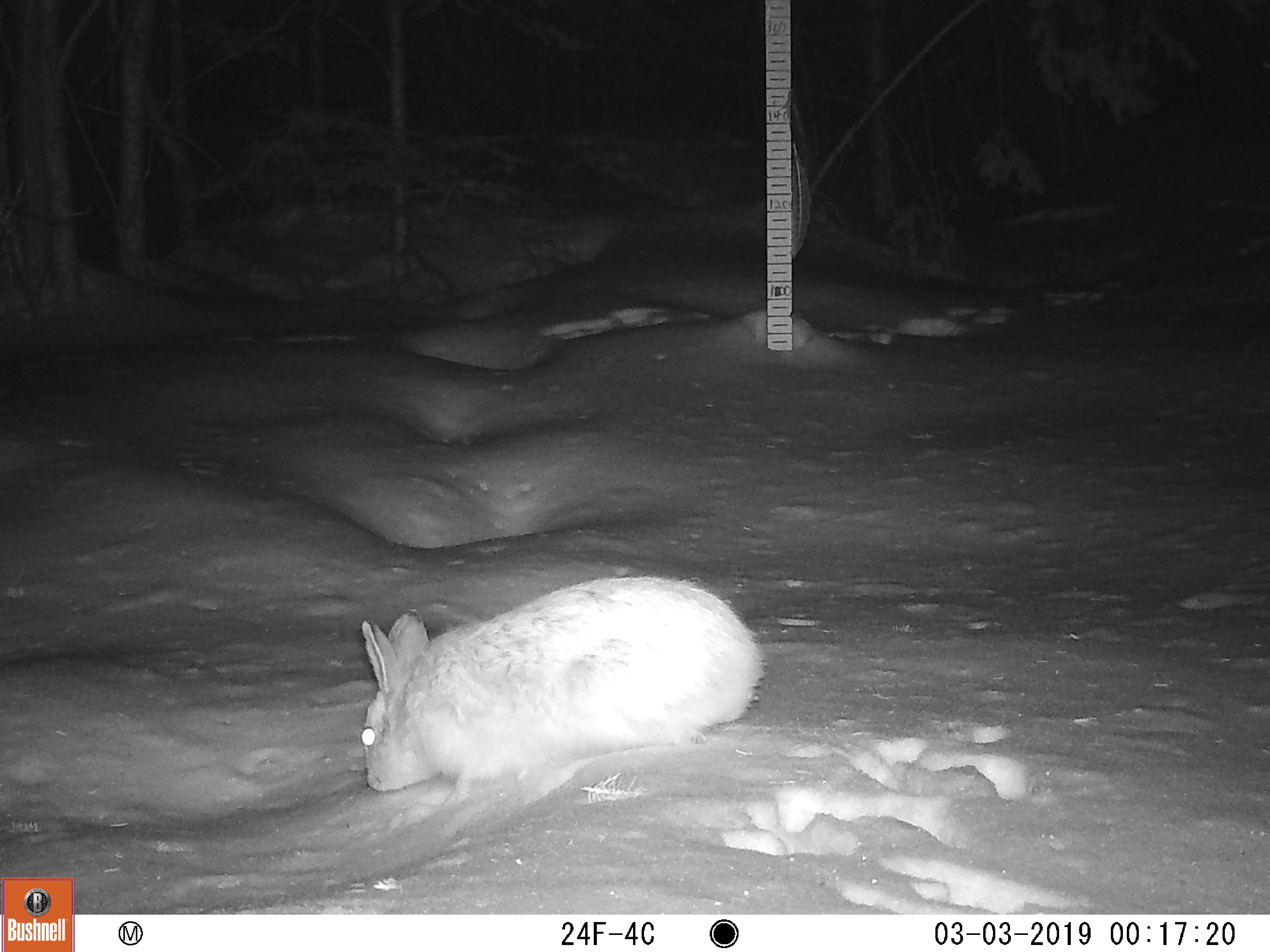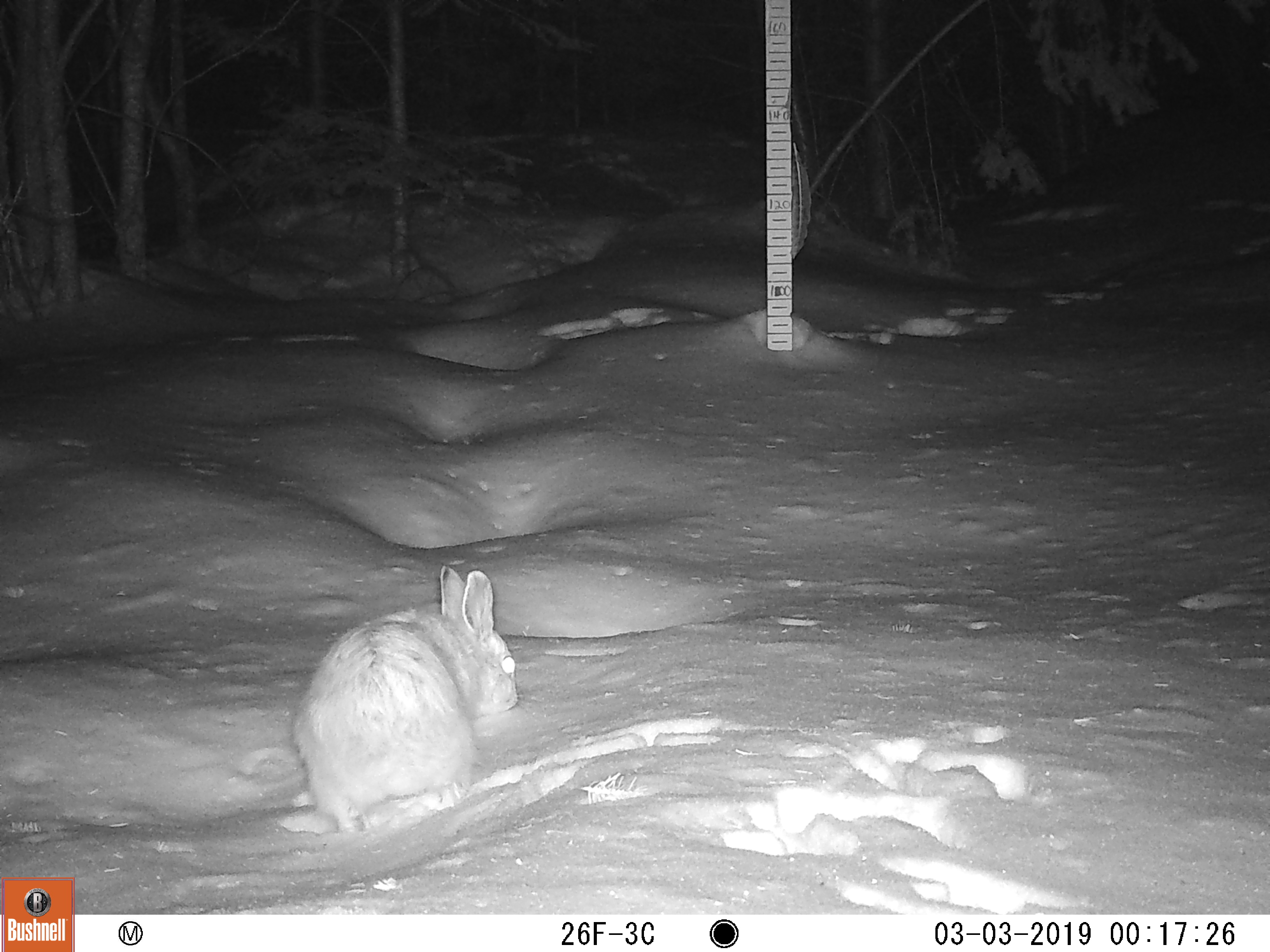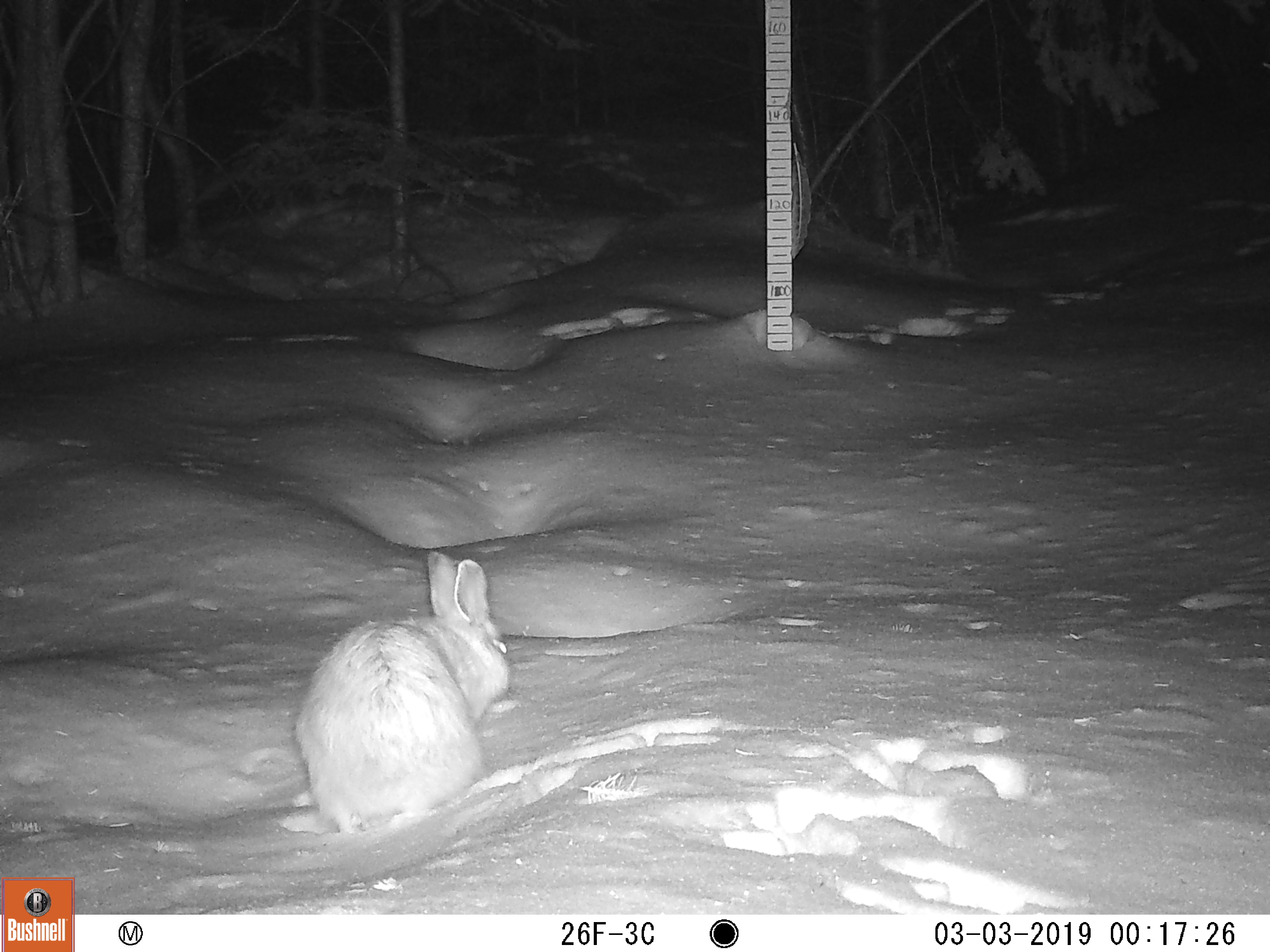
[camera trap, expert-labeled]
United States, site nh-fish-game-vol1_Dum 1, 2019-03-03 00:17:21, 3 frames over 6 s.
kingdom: Animalia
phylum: Chordata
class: Mammalia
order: Lagomorpha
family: Leporidae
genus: Lepus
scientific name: Lepus americanus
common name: snowshoe hare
Snowshoe hare (Lepus americanus).